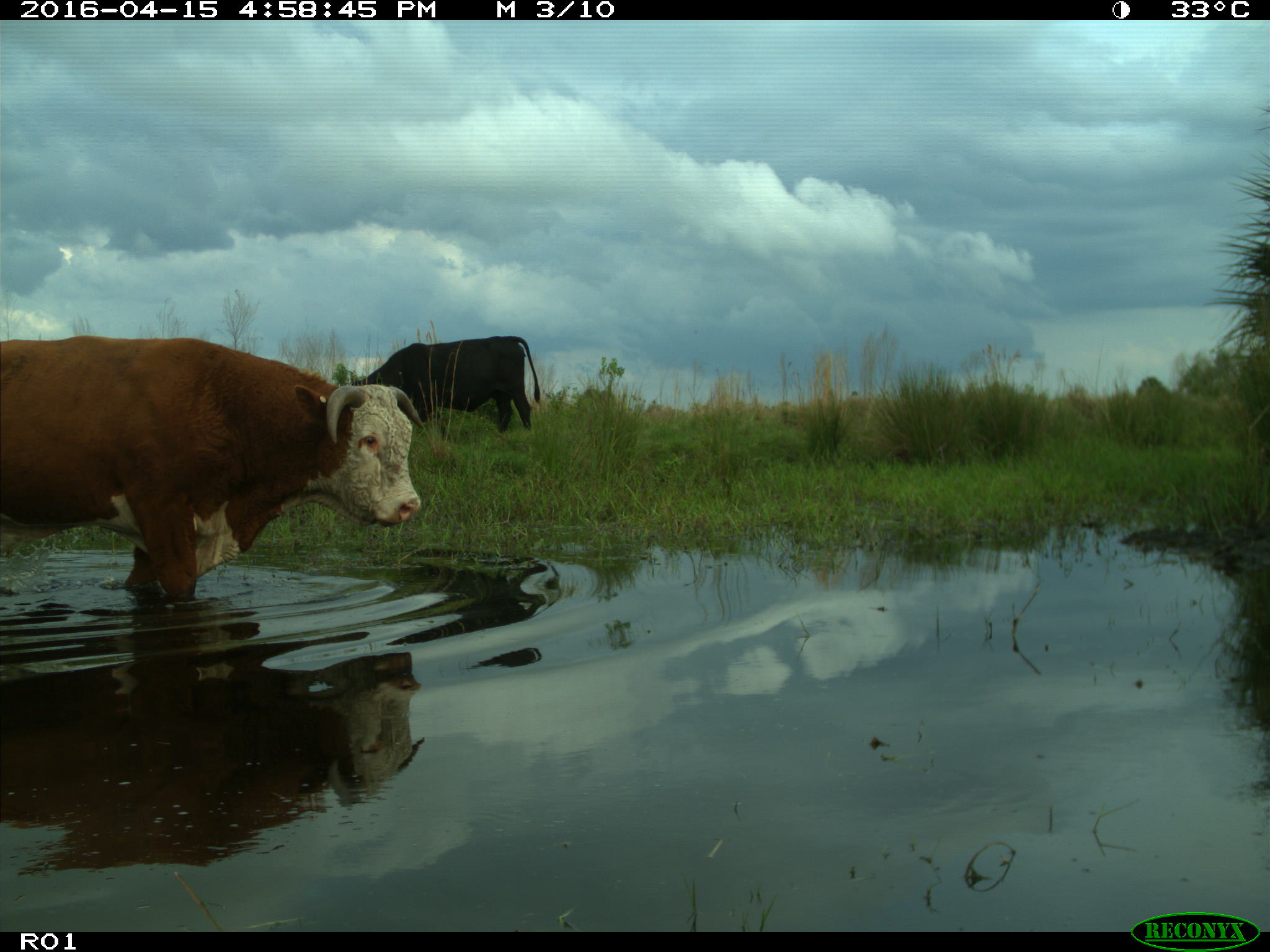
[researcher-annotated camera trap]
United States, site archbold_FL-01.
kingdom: Animalia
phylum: Chordata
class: Mammalia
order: Artiodactyla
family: Bovidae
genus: Bos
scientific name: Bos taurus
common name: domestic cow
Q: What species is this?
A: Bos taurus (domestic cow).